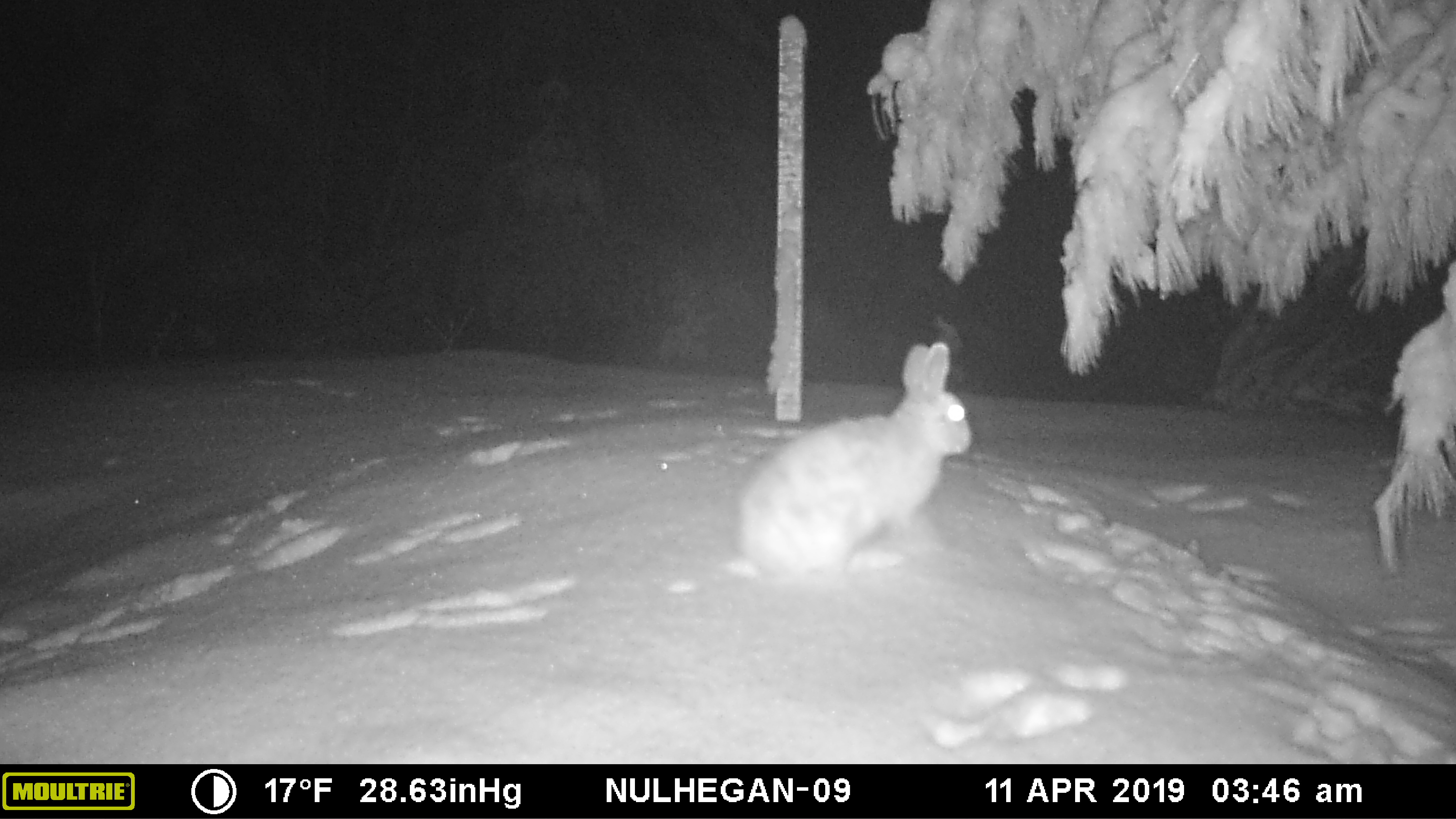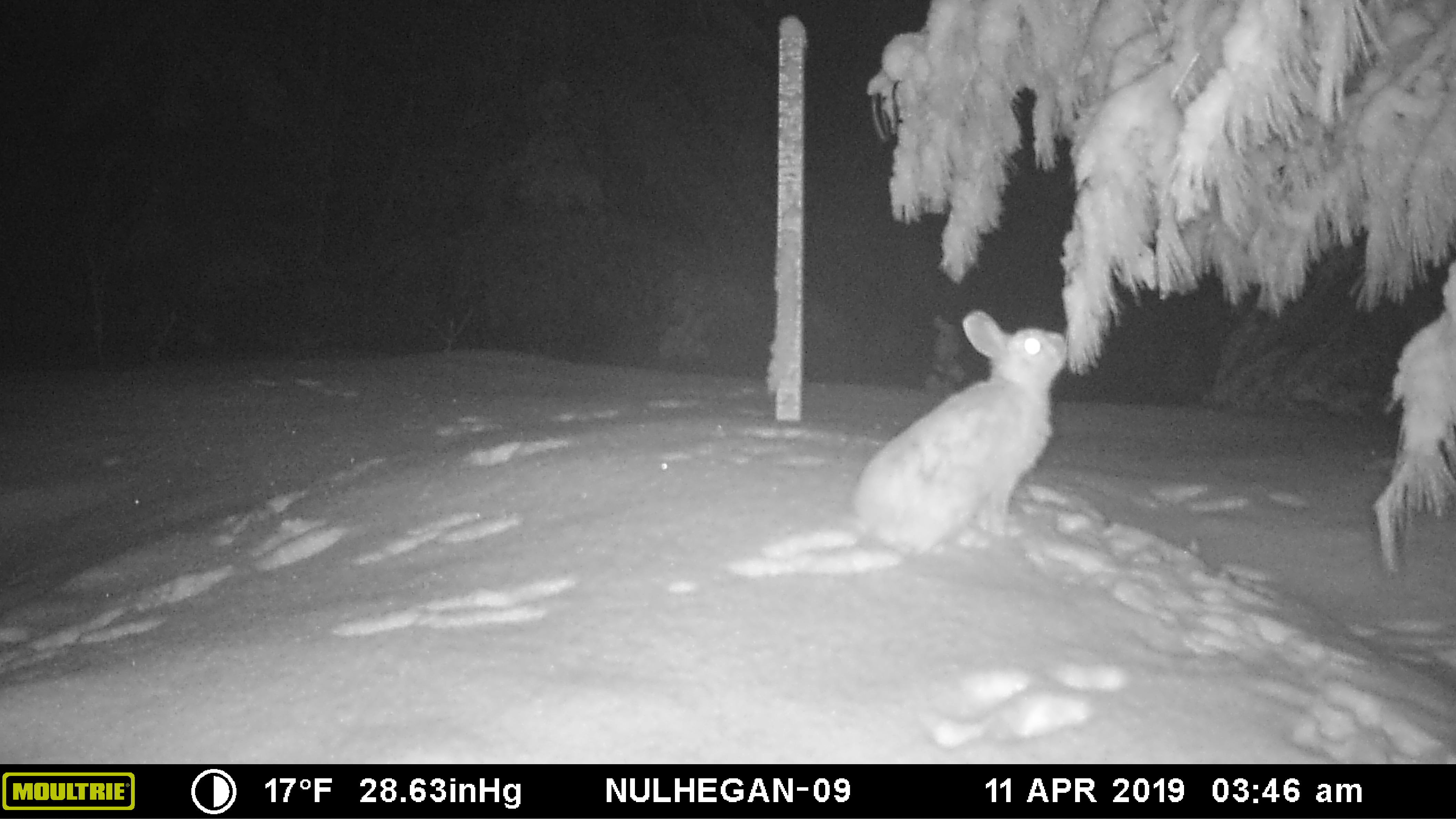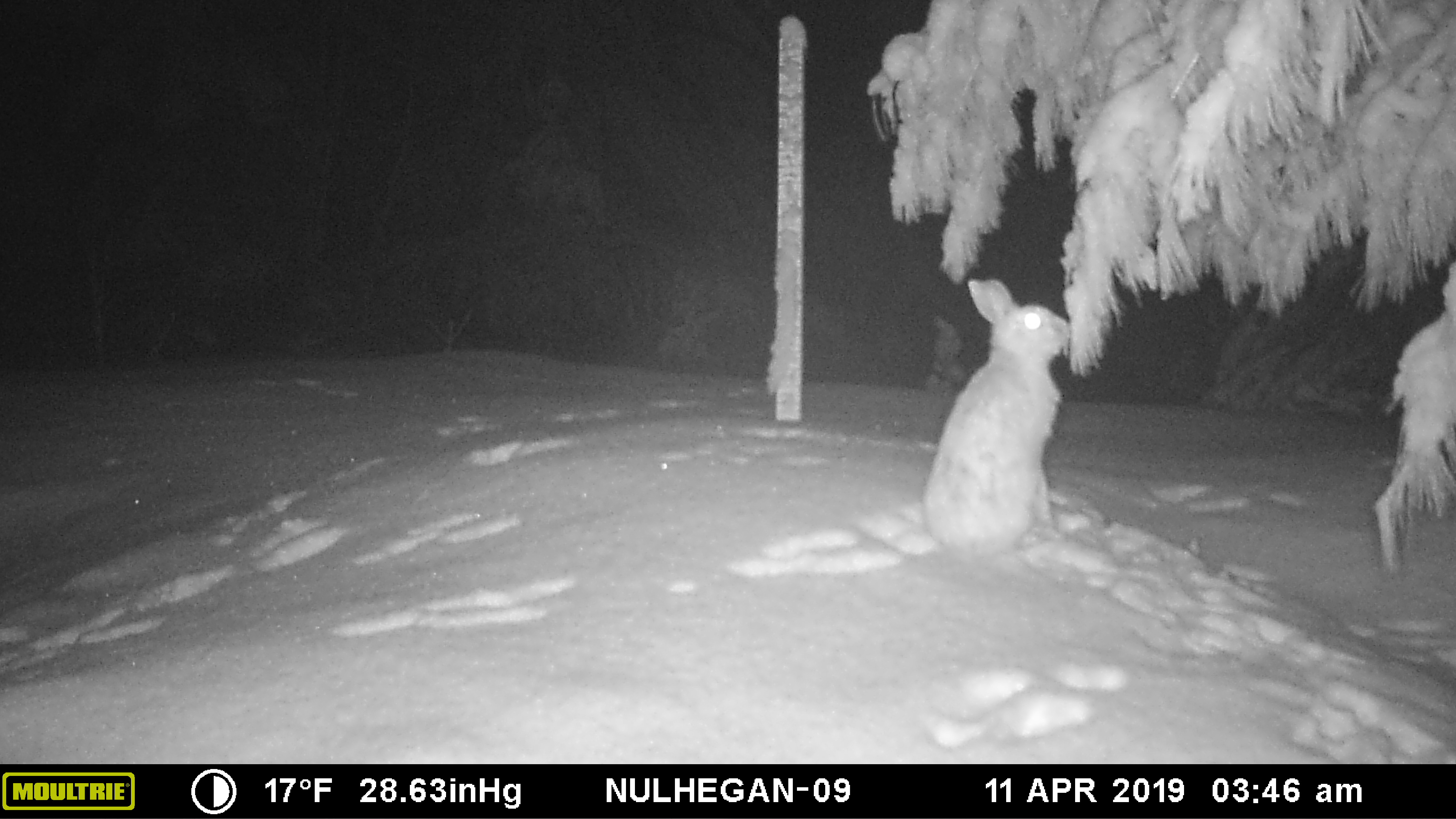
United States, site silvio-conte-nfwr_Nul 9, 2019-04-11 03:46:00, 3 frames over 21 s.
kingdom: Animalia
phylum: Chordata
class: Mammalia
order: Lagomorpha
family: Leporidae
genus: Lepus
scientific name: Lepus americanus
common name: snowshoe hare